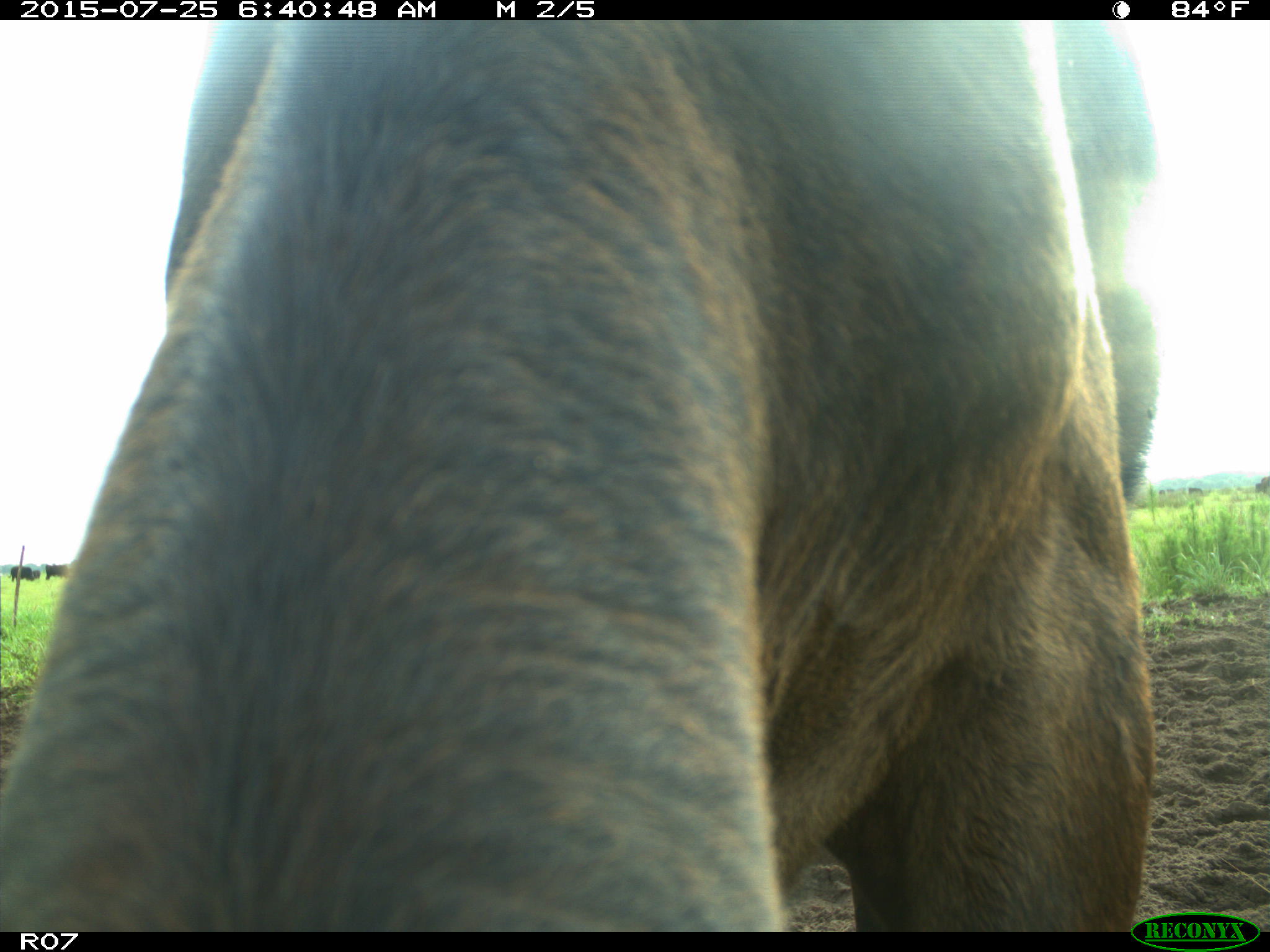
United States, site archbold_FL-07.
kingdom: Animalia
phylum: Chordata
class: Mammalia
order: Artiodactyla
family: Bovidae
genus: Bos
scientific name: Bos taurus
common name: domestic cow